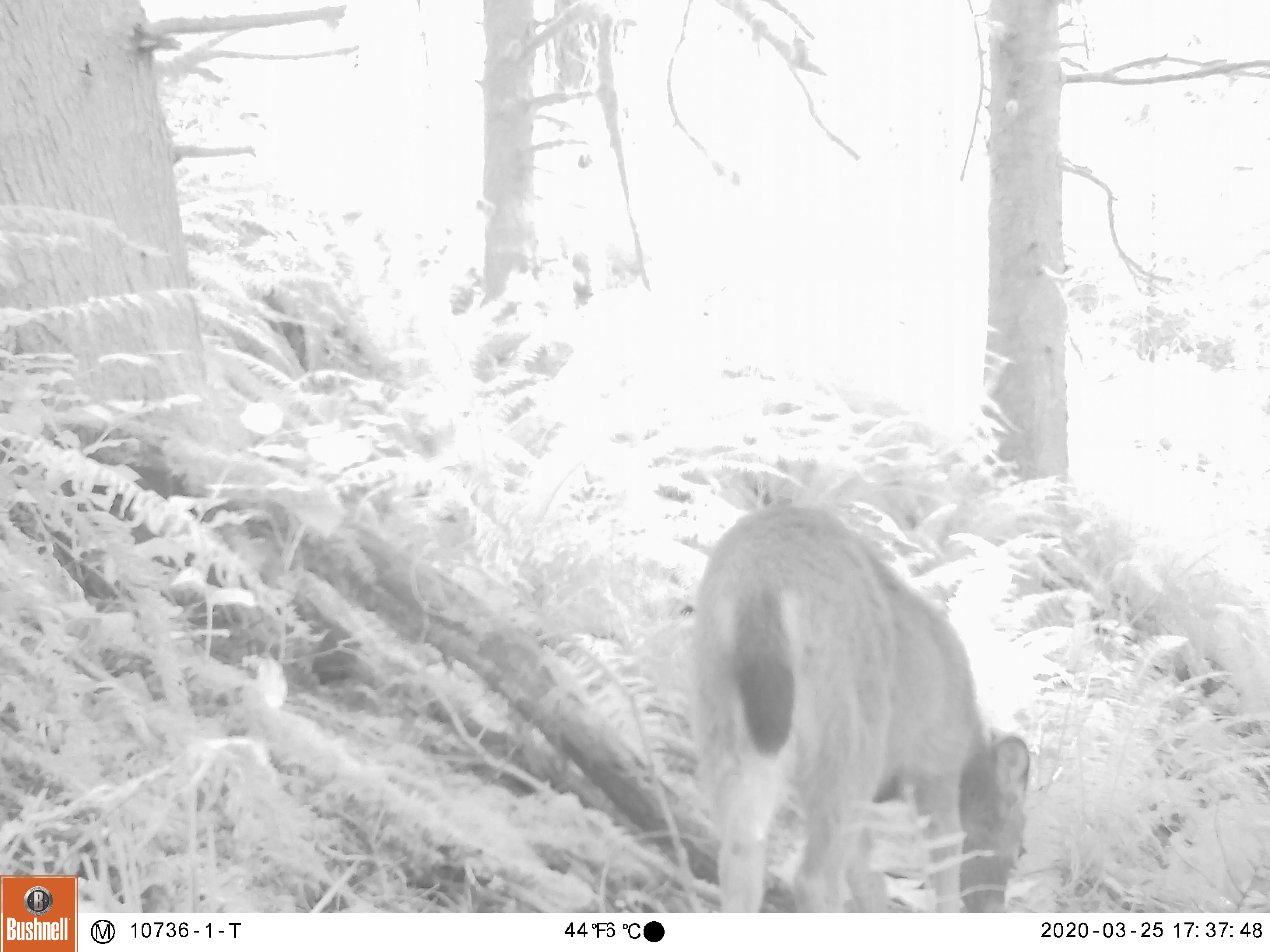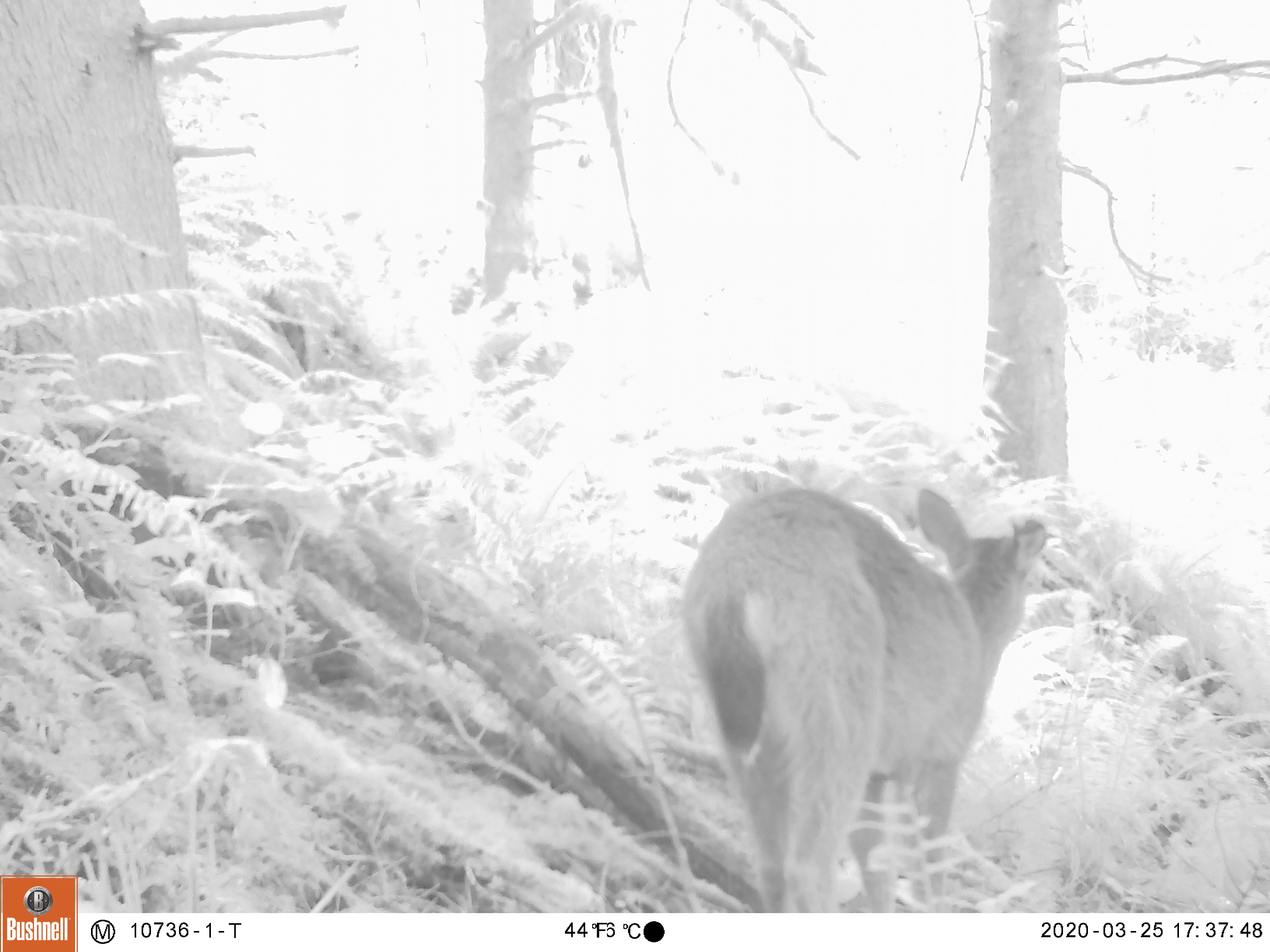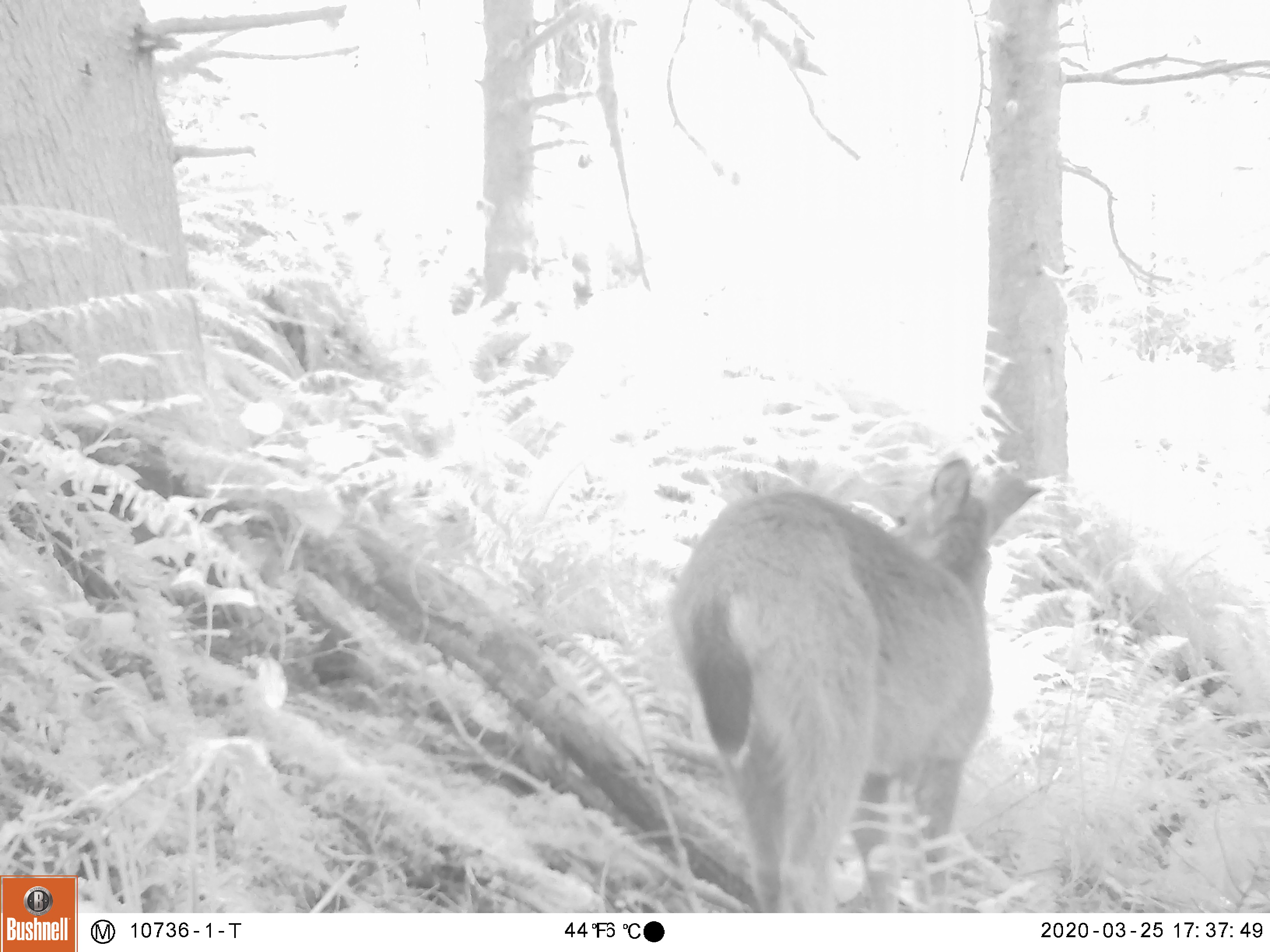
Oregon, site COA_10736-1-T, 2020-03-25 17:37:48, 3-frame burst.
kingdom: Animalia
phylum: Chordata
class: Mammalia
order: Artiodactyla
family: Cervidae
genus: Odocoileus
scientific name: Odocoileus hemionus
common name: black-tailed deer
Black-tailed deer (Odocoileus hemionus).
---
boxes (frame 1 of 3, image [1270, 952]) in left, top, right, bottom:
black-tailed deer: 684, 492, 1032, 906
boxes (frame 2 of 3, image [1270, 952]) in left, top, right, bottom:
black-tailed deer: 664, 468, 1063, 898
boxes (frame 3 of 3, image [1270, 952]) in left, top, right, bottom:
black-tailed deer: 666, 448, 1048, 900